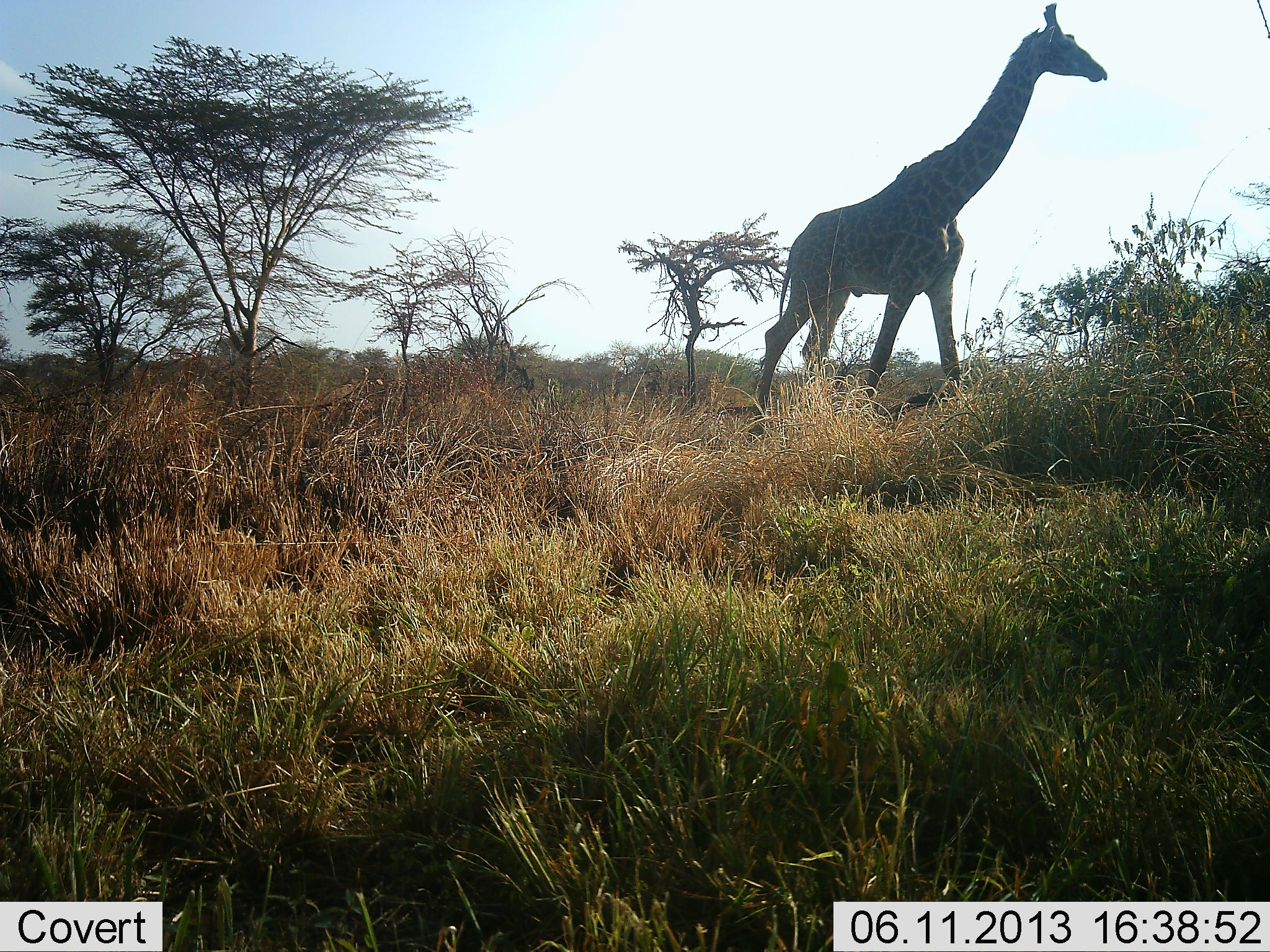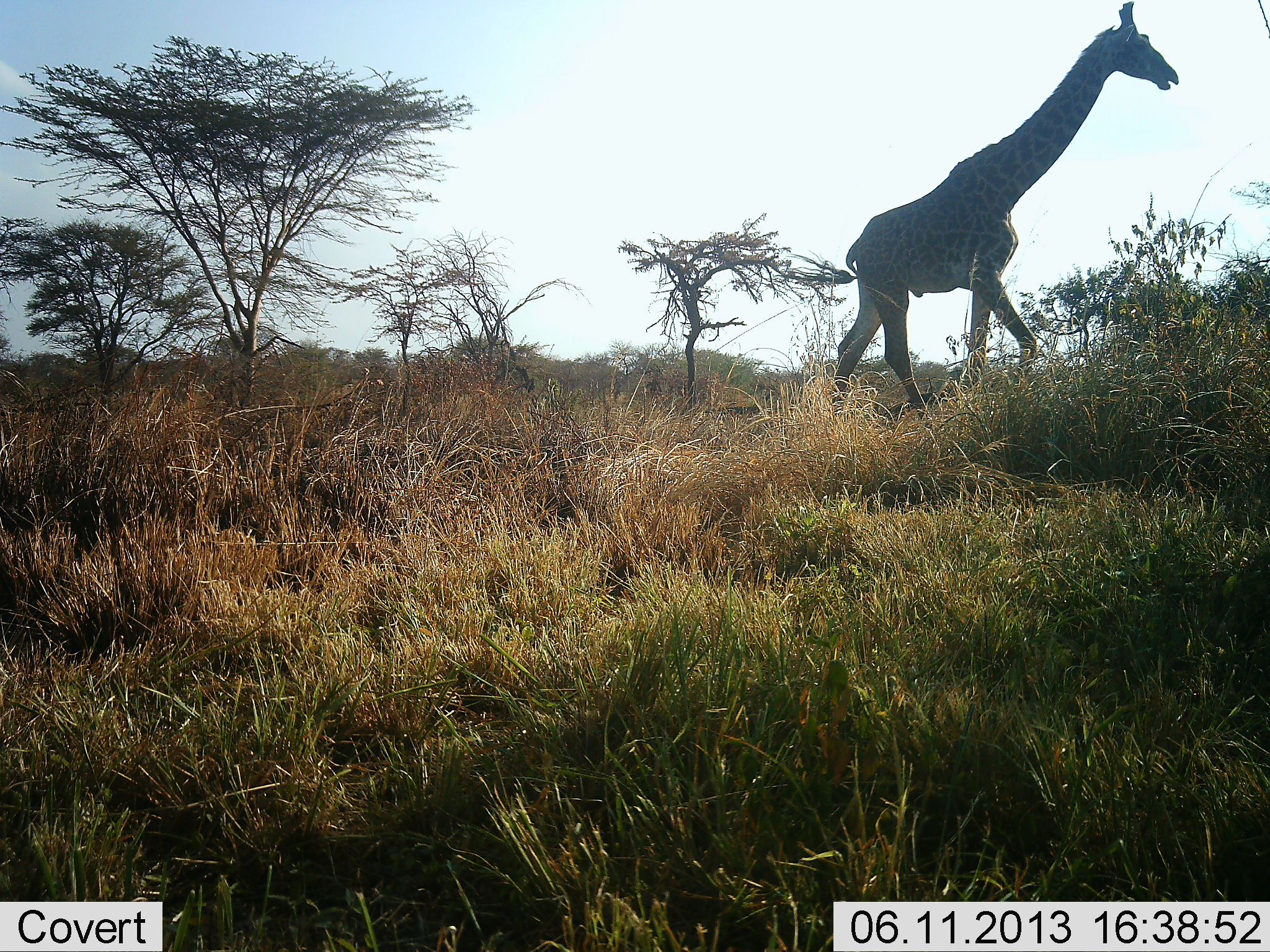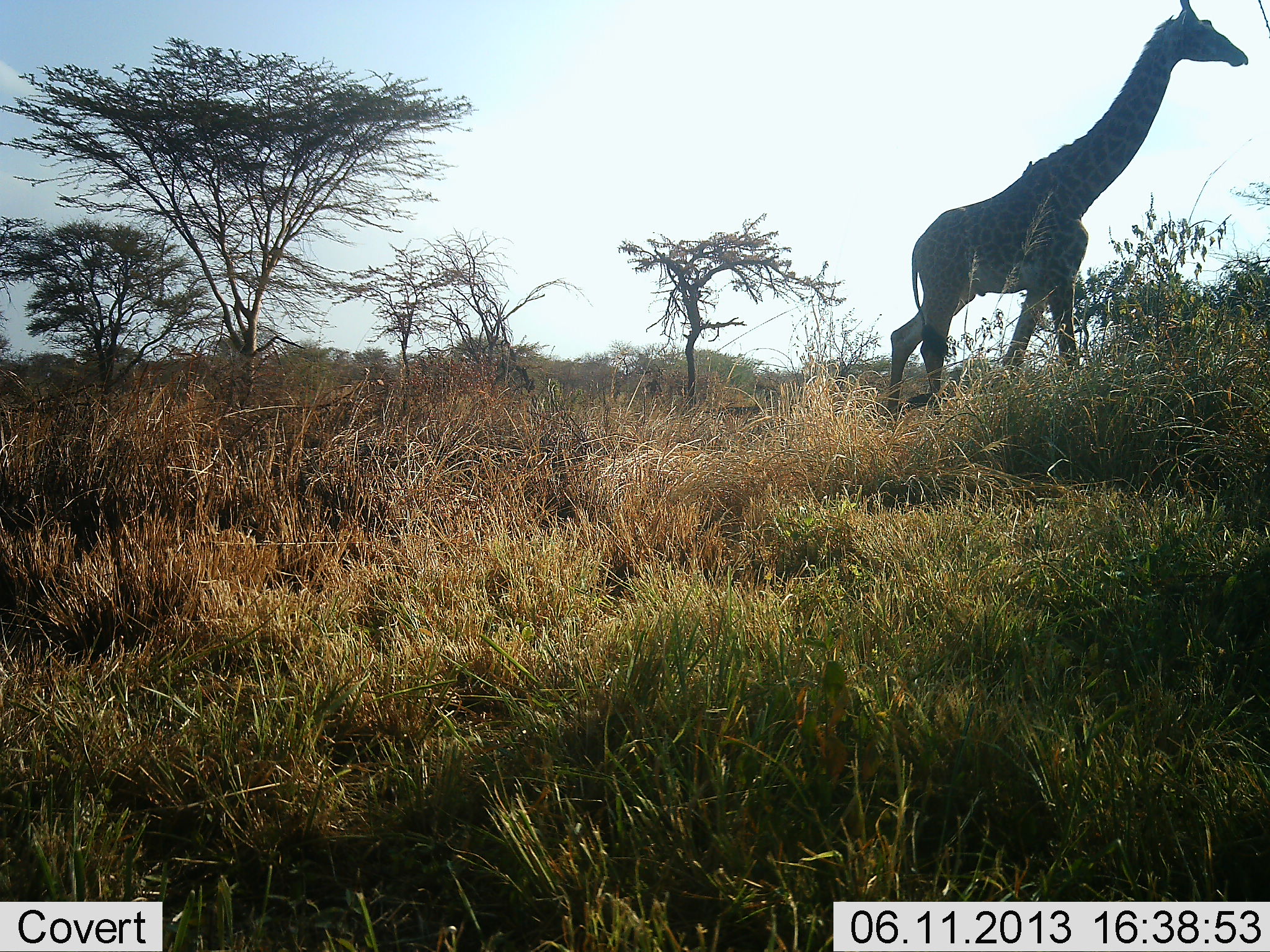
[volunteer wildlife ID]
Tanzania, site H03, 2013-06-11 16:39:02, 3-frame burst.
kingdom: Animalia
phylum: Chordata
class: Mammalia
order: Artiodactyla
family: Giraffidae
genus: Giraffa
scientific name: Giraffa camelopardalis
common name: giraffe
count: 1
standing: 4%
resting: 0%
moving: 100%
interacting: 0%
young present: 0%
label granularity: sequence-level